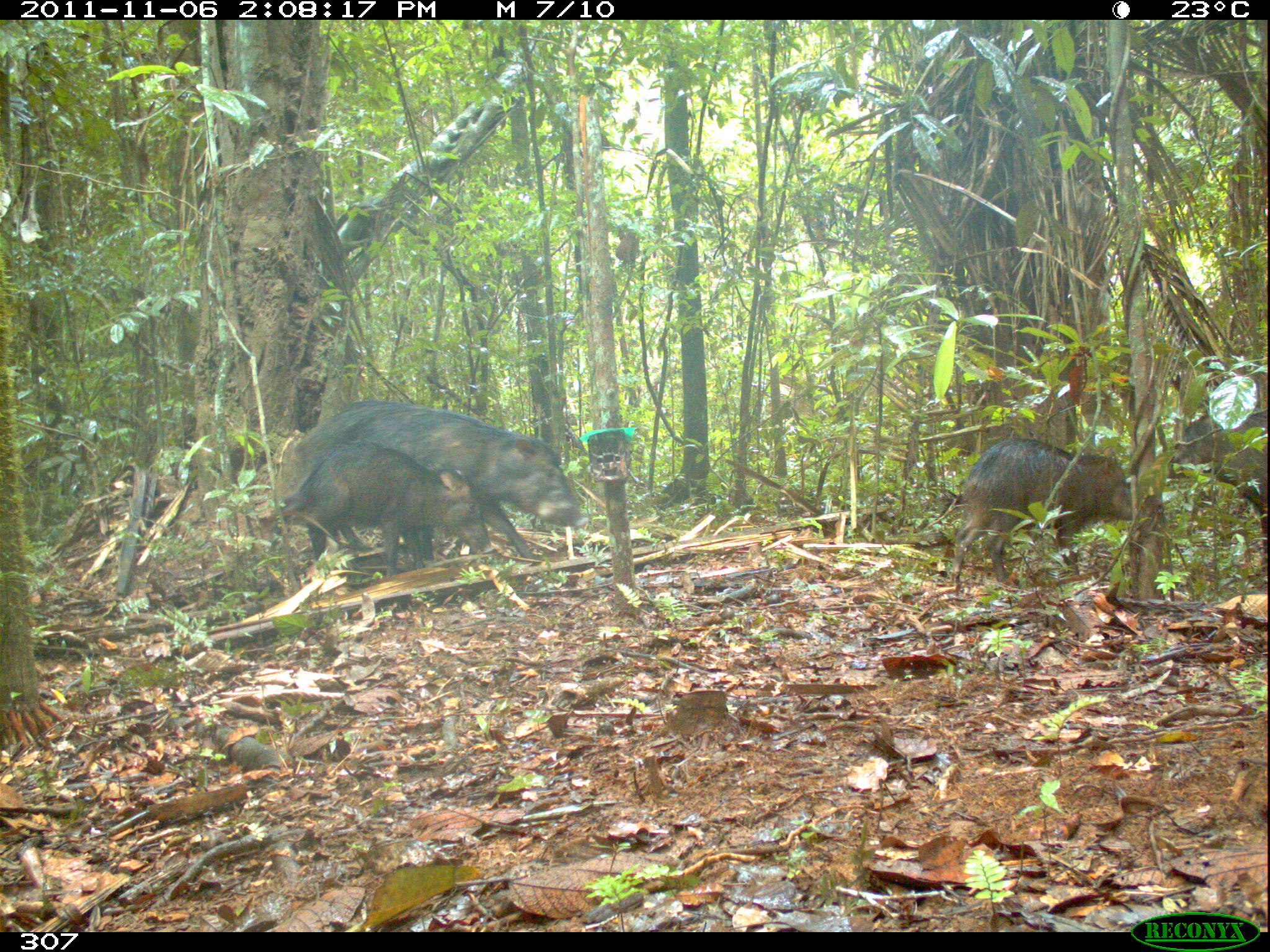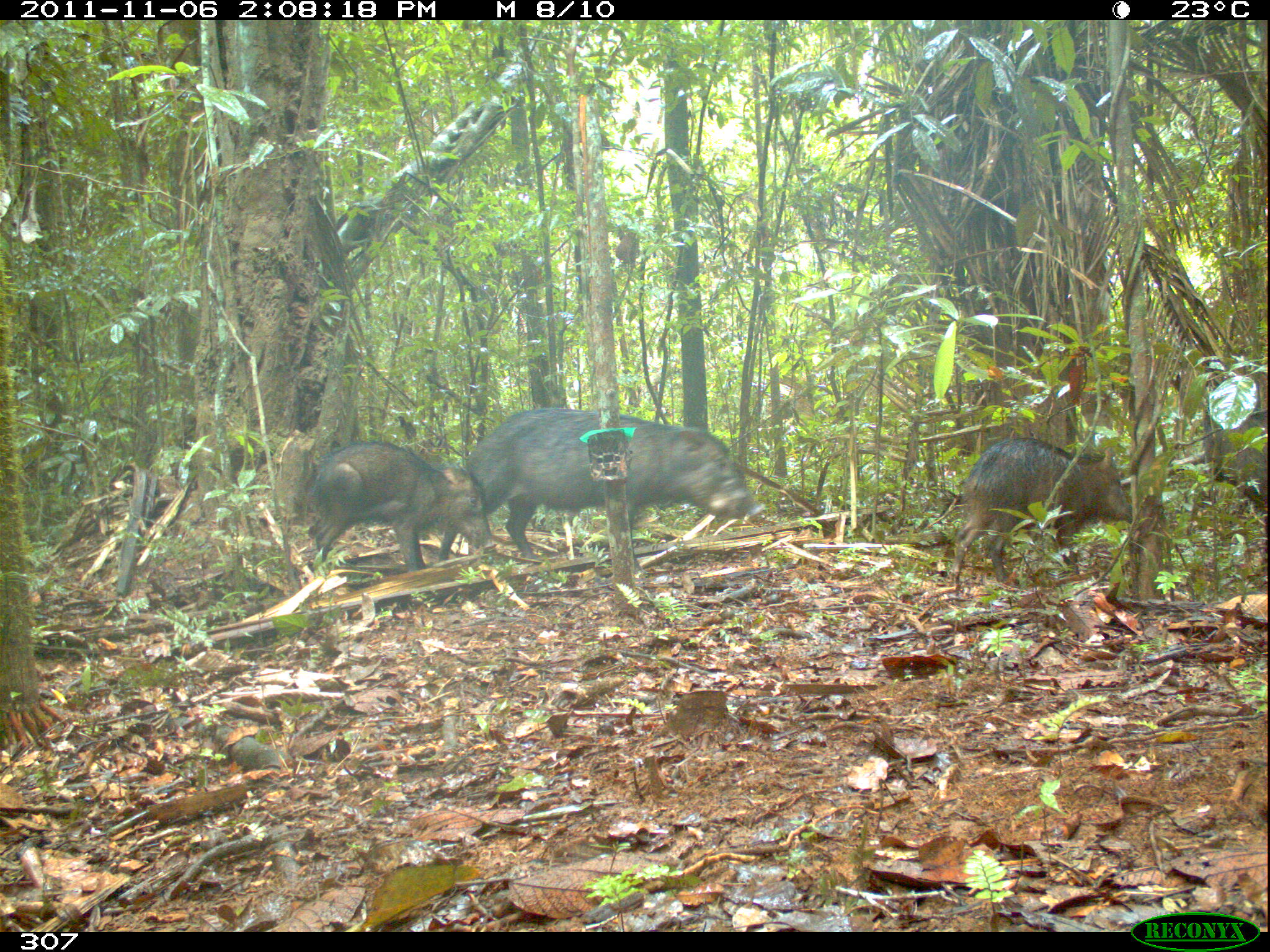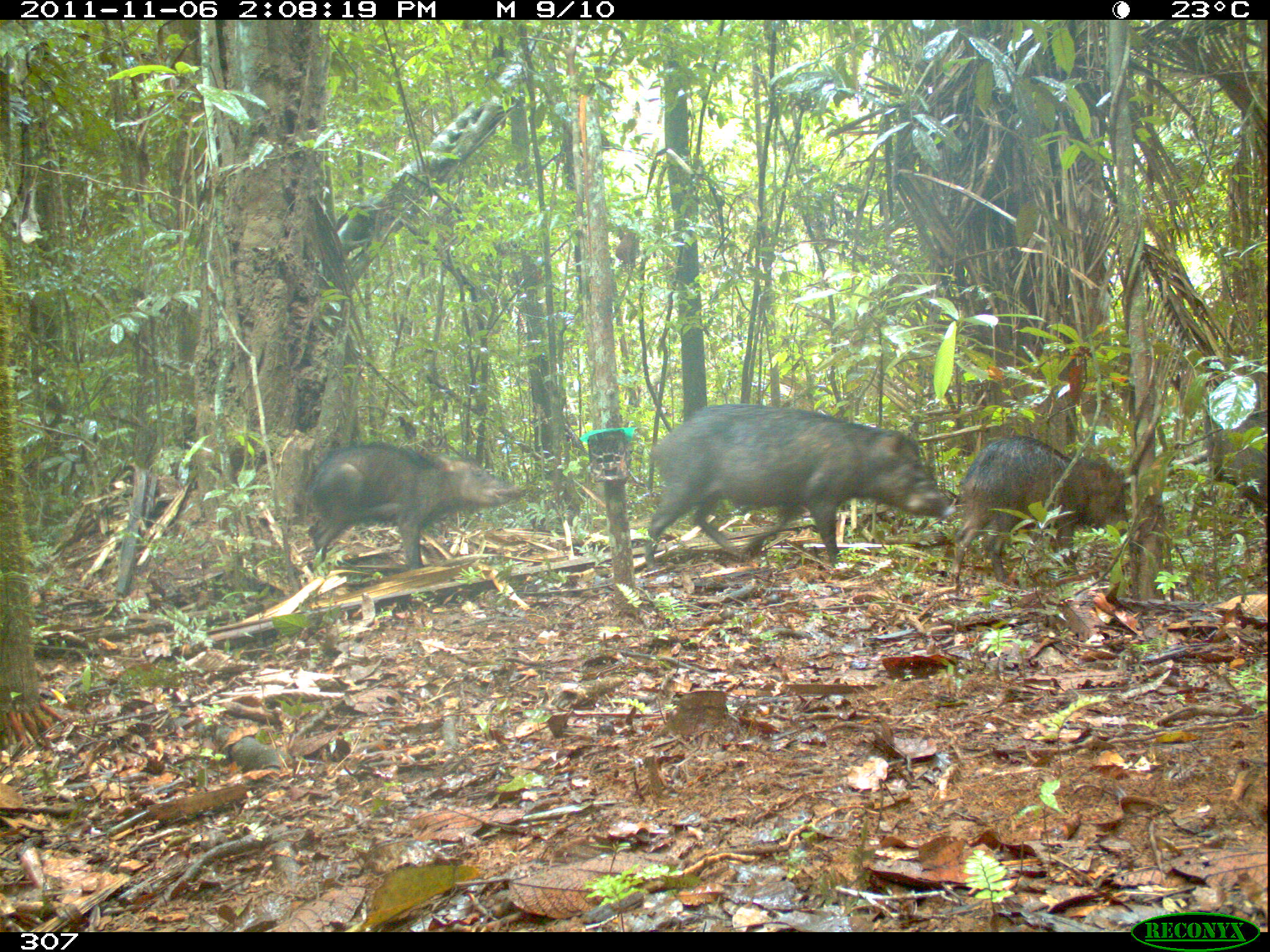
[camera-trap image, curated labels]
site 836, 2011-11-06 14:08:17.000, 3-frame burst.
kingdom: Animalia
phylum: Chordata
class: Mammalia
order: Artiodactyla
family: Tayassuidae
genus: Tayassu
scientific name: Tayassu pecari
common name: white-lipped peccary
Tayassu pecari (white-lipped peccary).